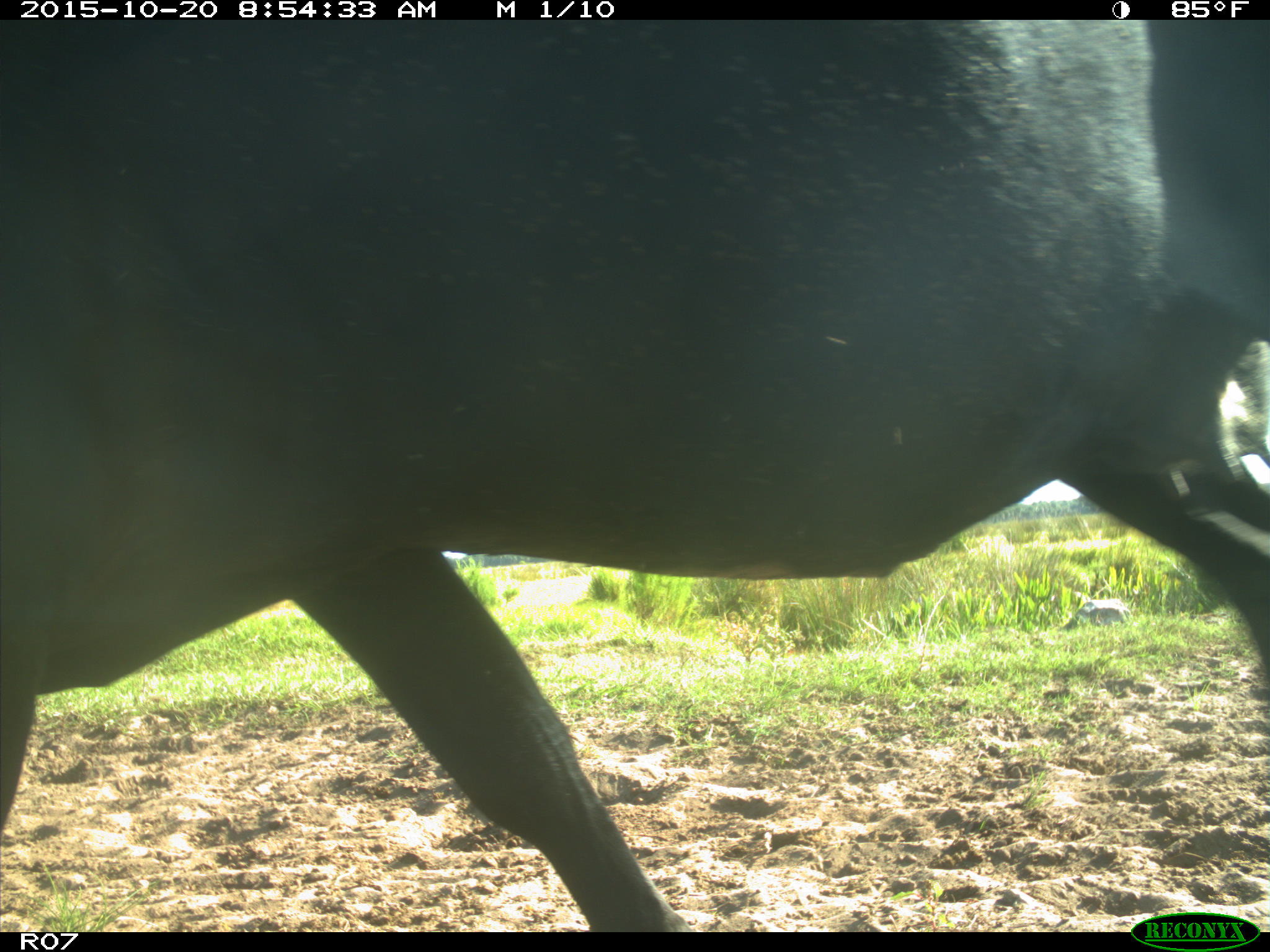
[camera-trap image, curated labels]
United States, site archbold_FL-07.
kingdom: Animalia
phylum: Chordata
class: Mammalia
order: Artiodactyla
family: Bovidae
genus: Bos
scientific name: Bos taurus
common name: domestic cow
Bos taurus (domestic cow).